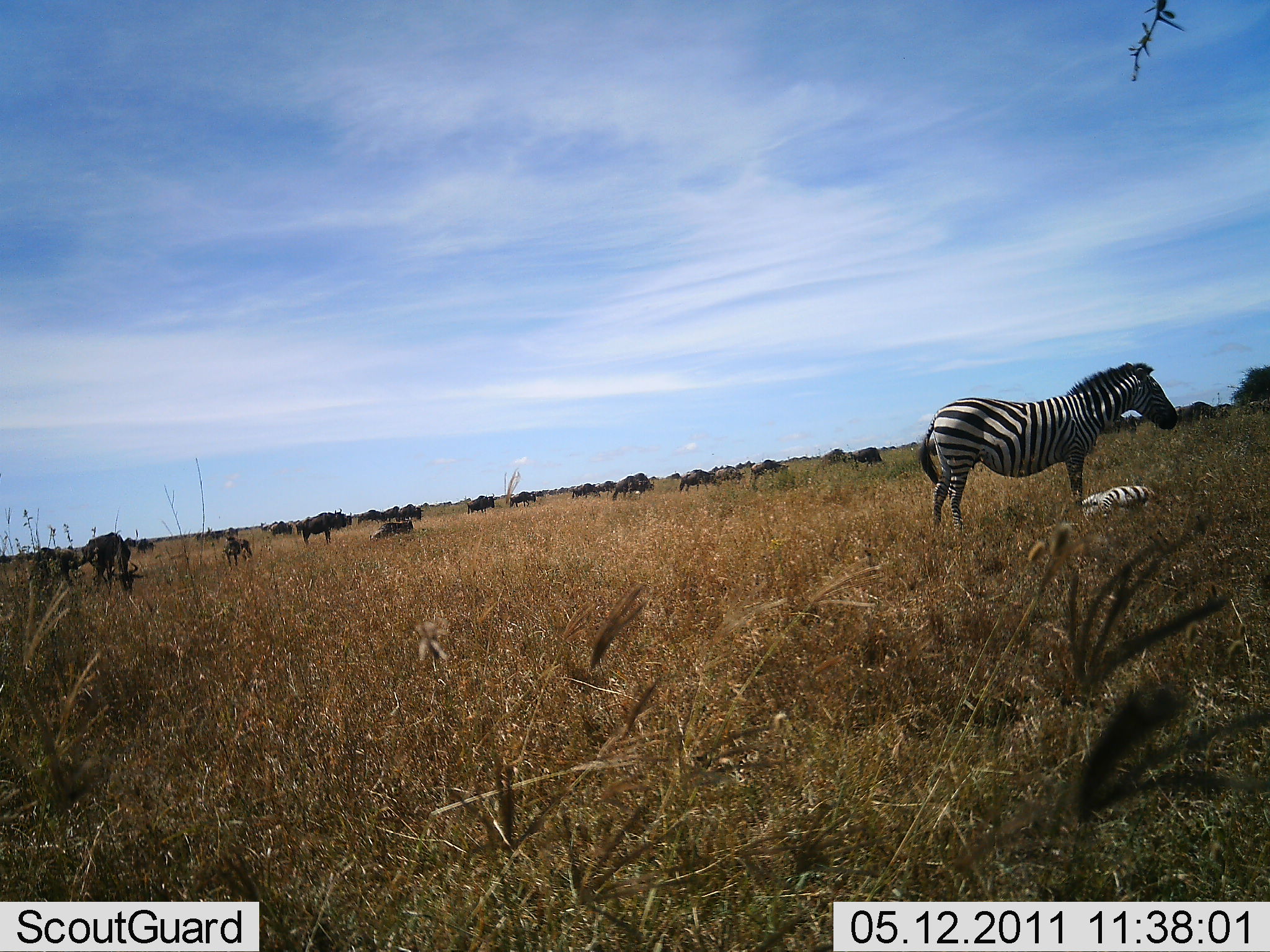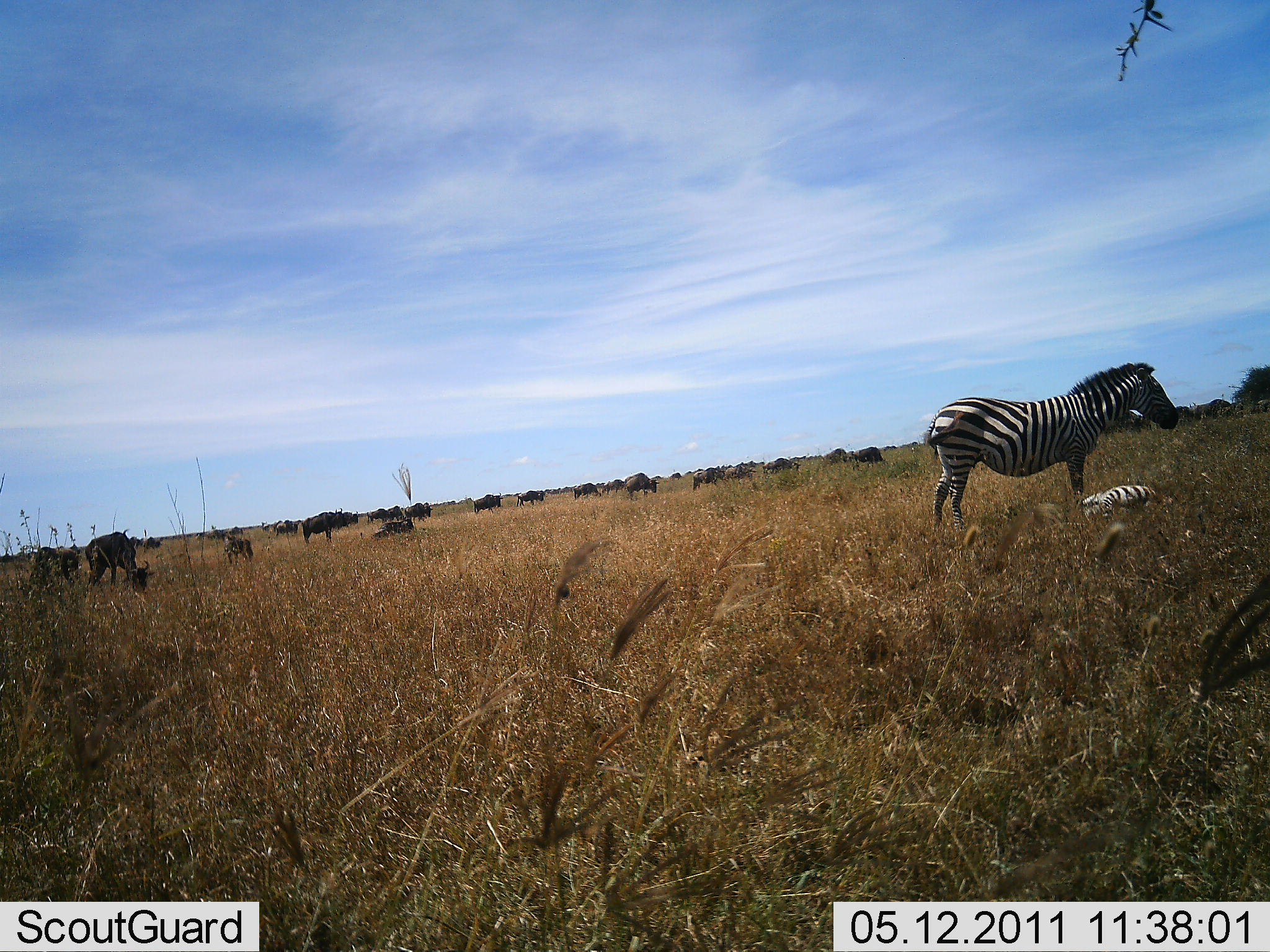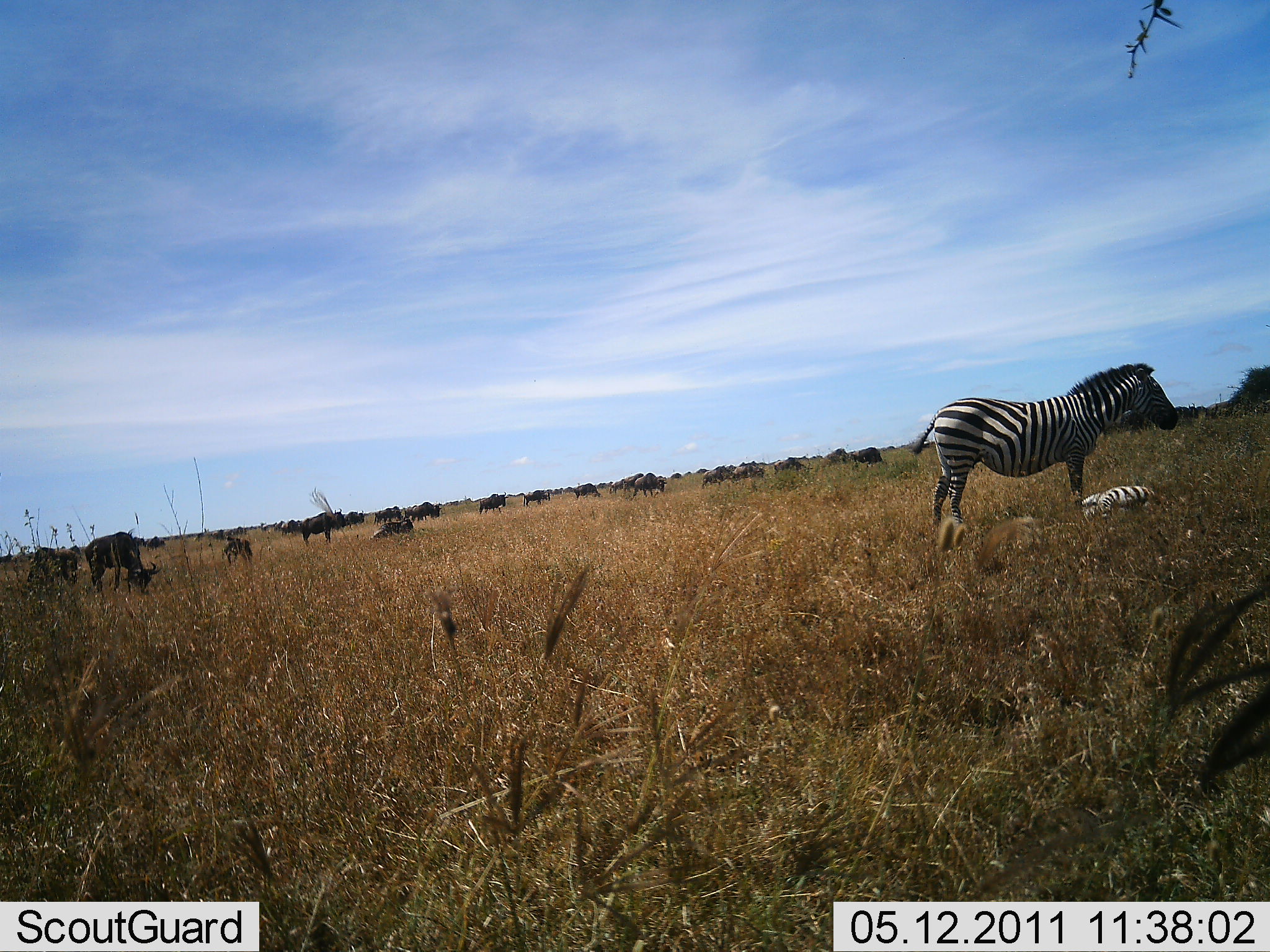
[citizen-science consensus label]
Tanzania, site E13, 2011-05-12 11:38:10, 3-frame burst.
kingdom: Animalia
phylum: Chordata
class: Mammalia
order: Artiodactyla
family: Bovidae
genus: Connochaetes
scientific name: Connochaetes taurinus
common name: blue wildebeest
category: wildebeest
Wildebeest (blue wildebeest) (Connochaetes taurinus), count 11-50. Behavior (volunteer vote fractions): standing 75%, resting 17%, moving 58%, interacting 8%. Young present (vote fraction): 0%. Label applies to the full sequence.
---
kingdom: Animalia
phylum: Chordata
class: Mammalia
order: Perissodactyla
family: Equidae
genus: Equus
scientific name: Equus quagga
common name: plains zebra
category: zebra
Zebra (plains zebra) (Equus quagga), count 2. Behavior (volunteer vote fractions): standing 92%, resting 85%, moving 0%, interacting 8%. Young present (vote fraction): 92%. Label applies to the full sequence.